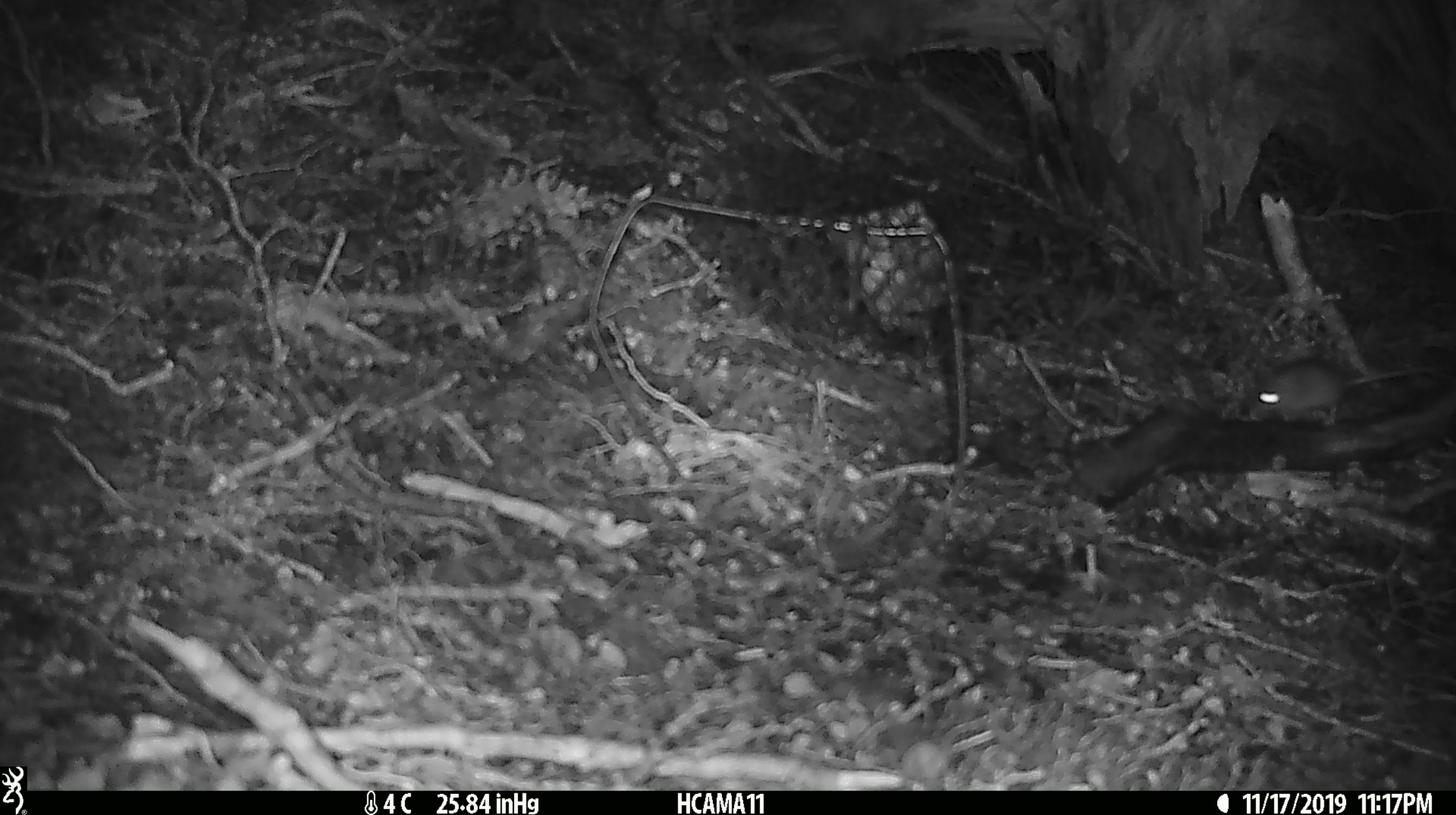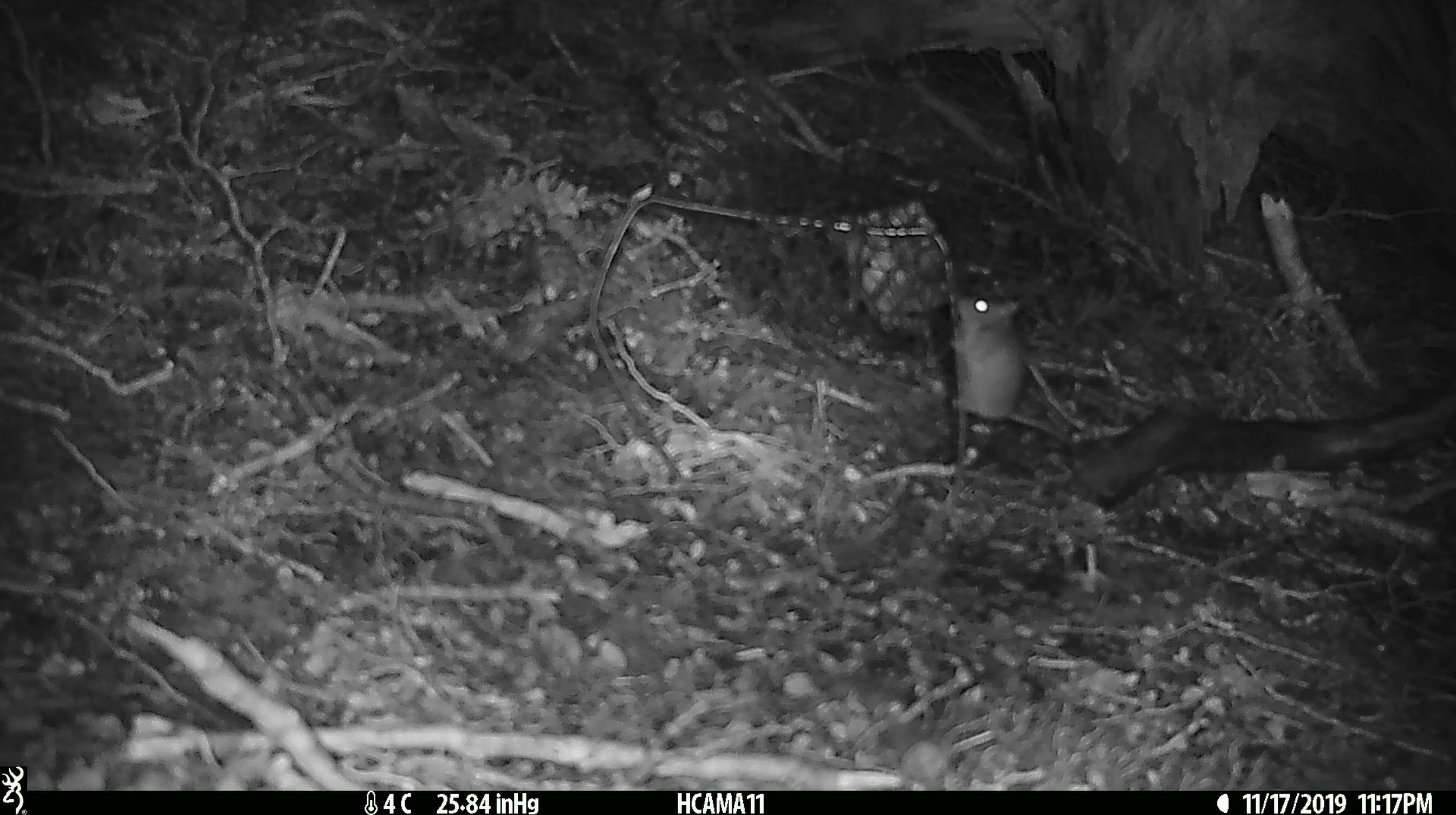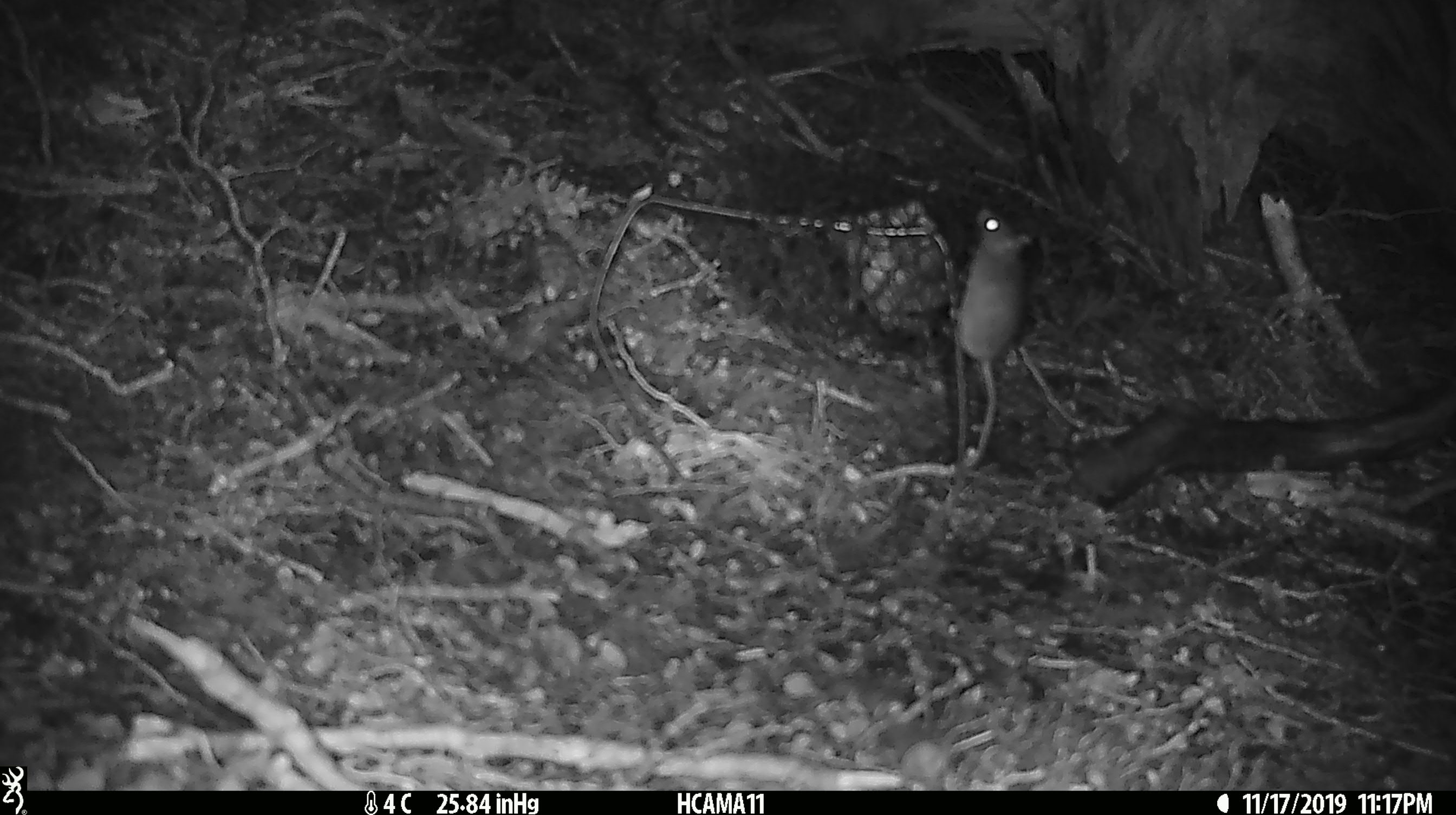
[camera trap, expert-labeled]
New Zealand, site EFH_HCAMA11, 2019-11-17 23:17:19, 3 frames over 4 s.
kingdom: Animalia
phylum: Chordata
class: Mammalia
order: Rodentia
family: Muridae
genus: Mus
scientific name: Mus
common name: mouse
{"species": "mouse (Mus)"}